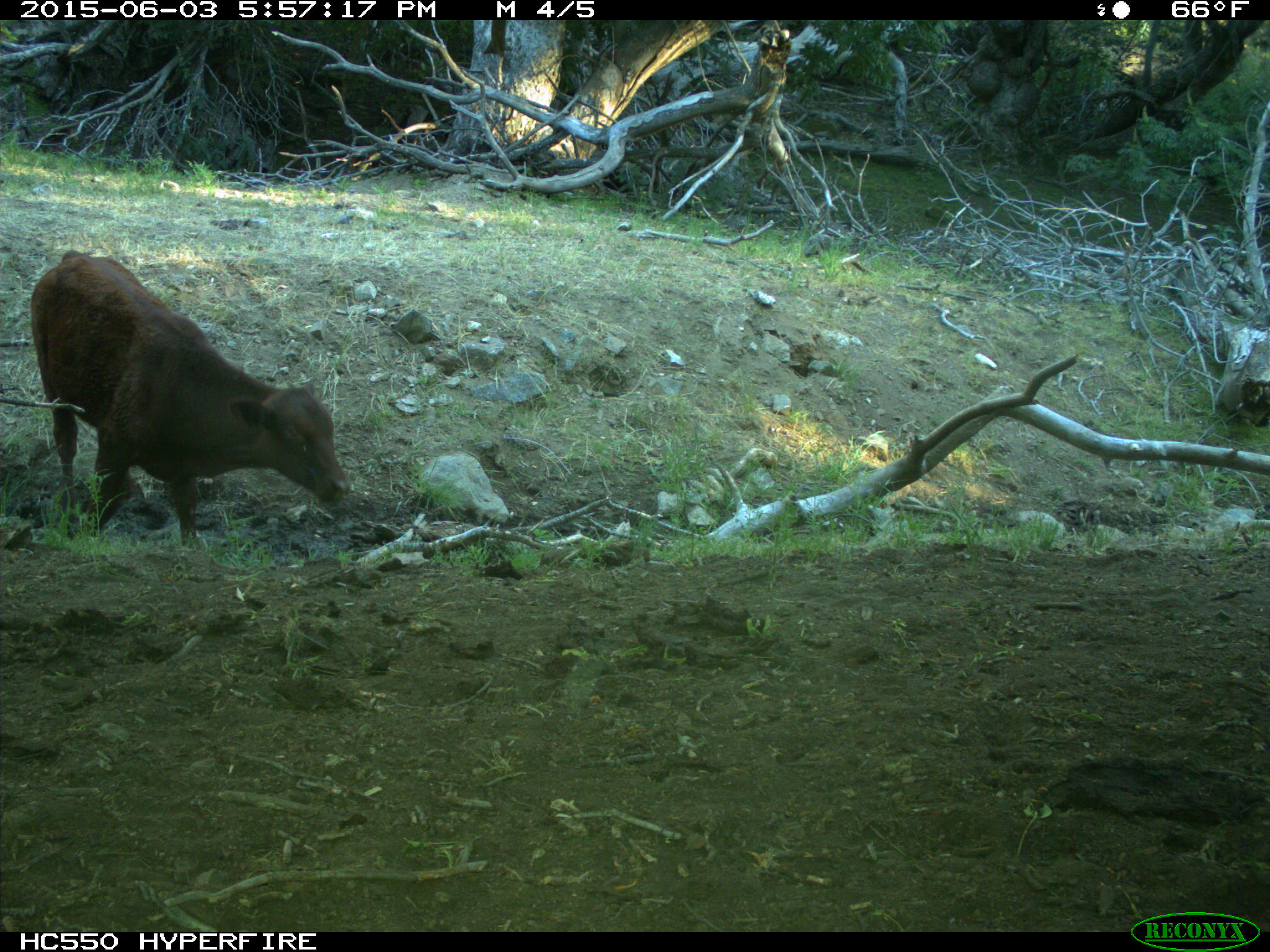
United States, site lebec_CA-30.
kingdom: Animalia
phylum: Chordata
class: Mammalia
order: Artiodactyla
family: Bovidae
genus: Bos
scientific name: Bos taurus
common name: domestic cow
Bos taurus (domestic cow).